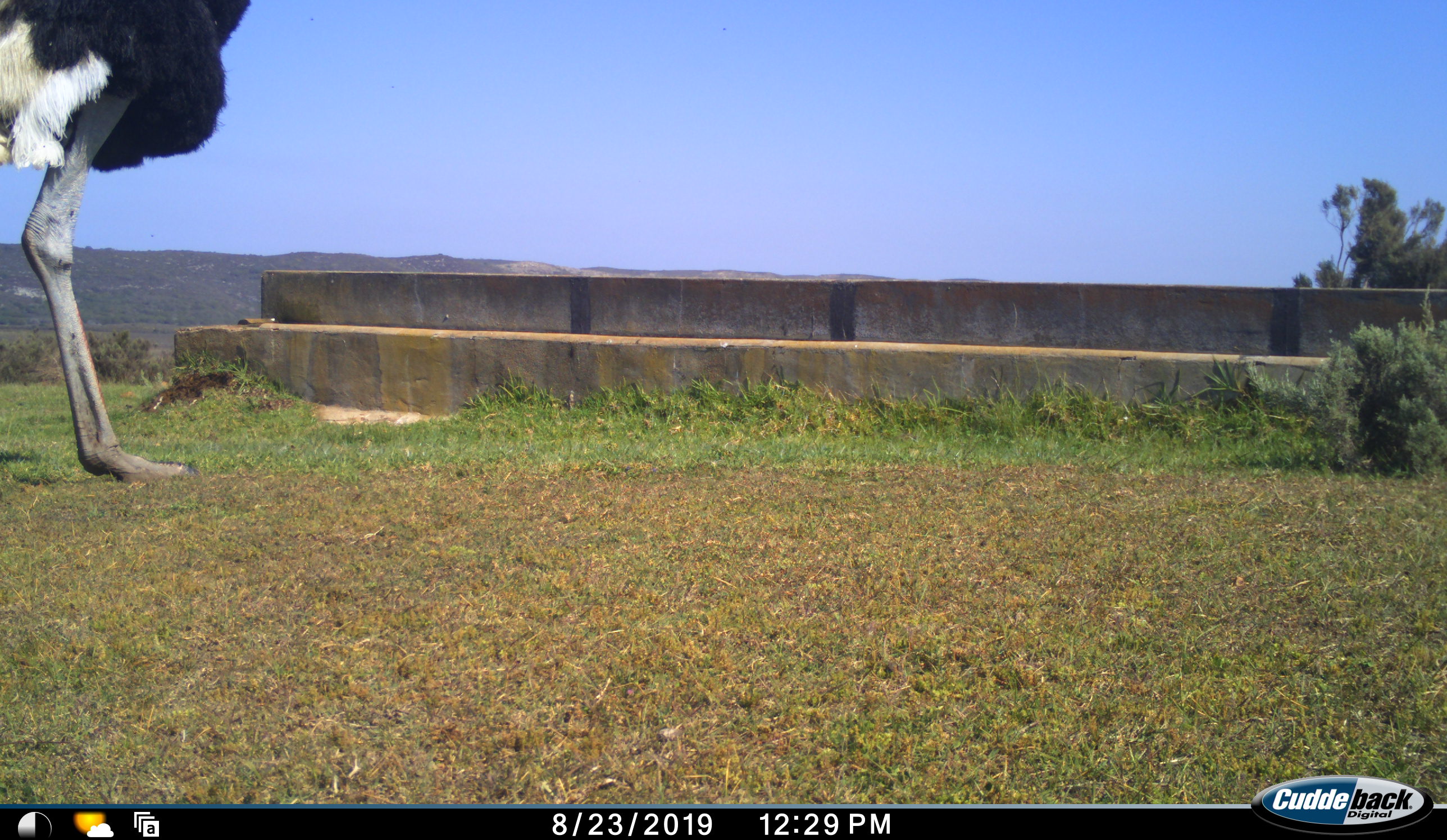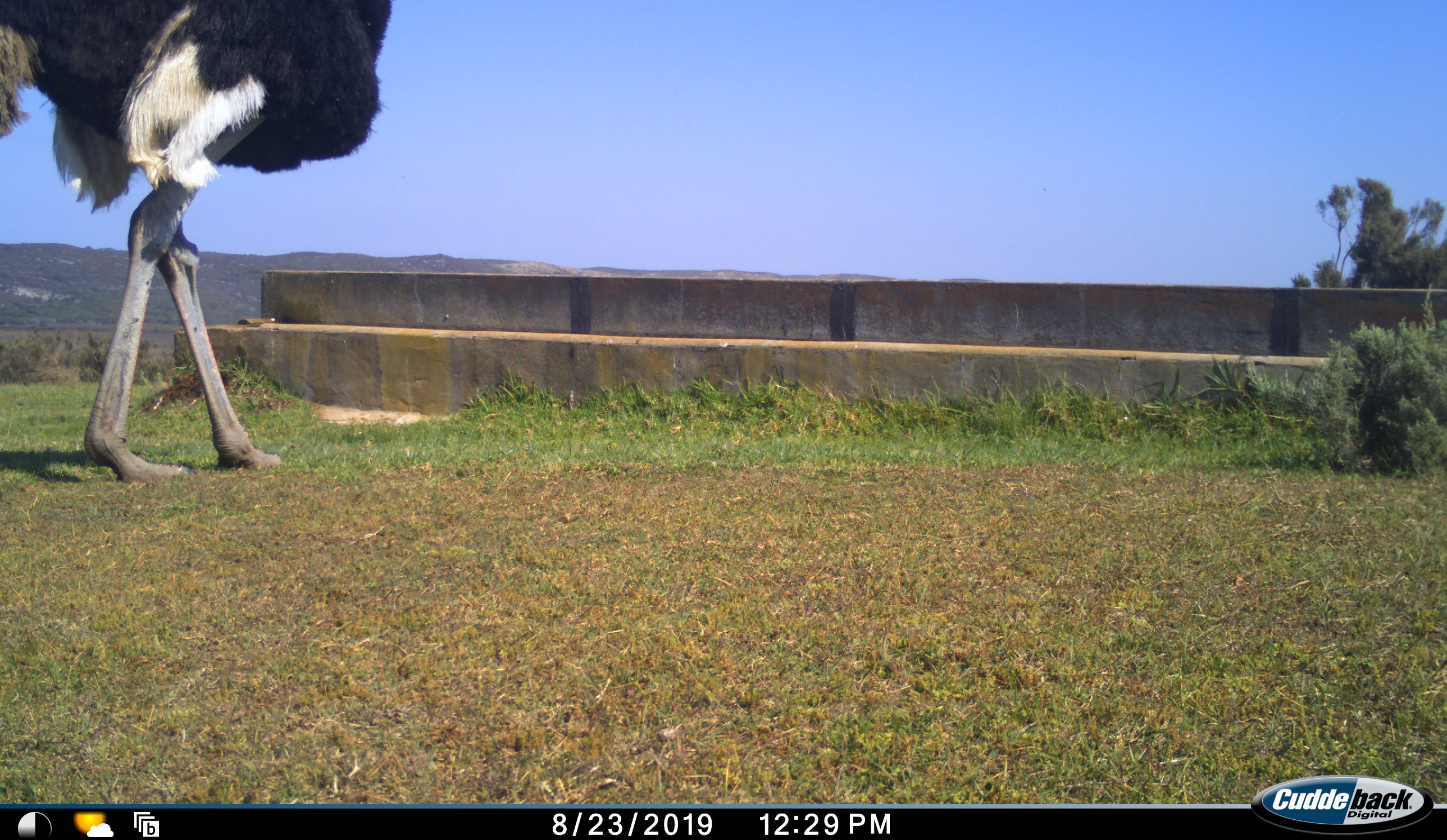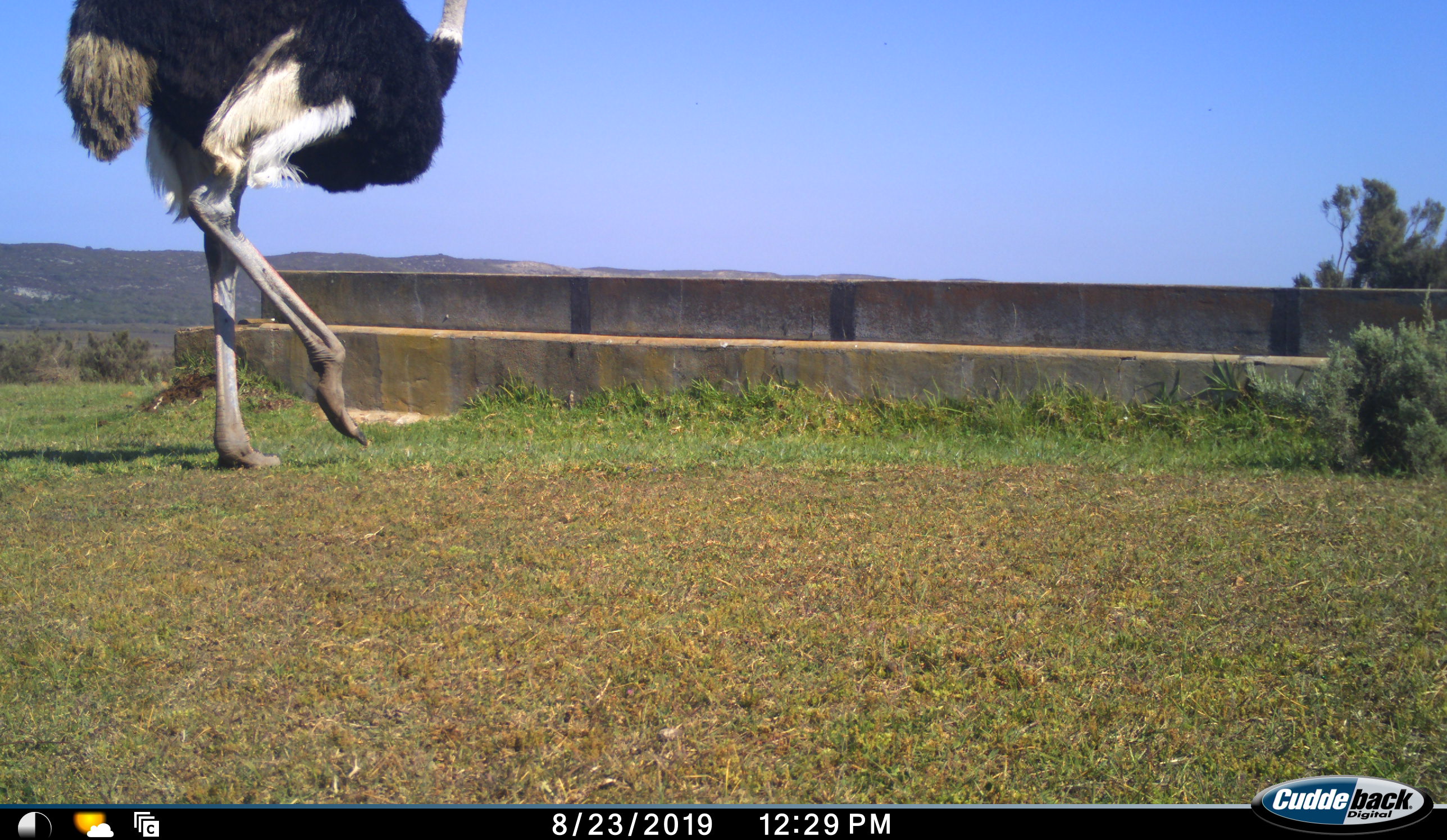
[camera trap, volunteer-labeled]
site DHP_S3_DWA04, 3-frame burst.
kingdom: Animalia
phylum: Chordata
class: Aves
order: Struthioniformes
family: Struthionidae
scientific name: Struthionidae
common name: ostrich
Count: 1.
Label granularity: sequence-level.